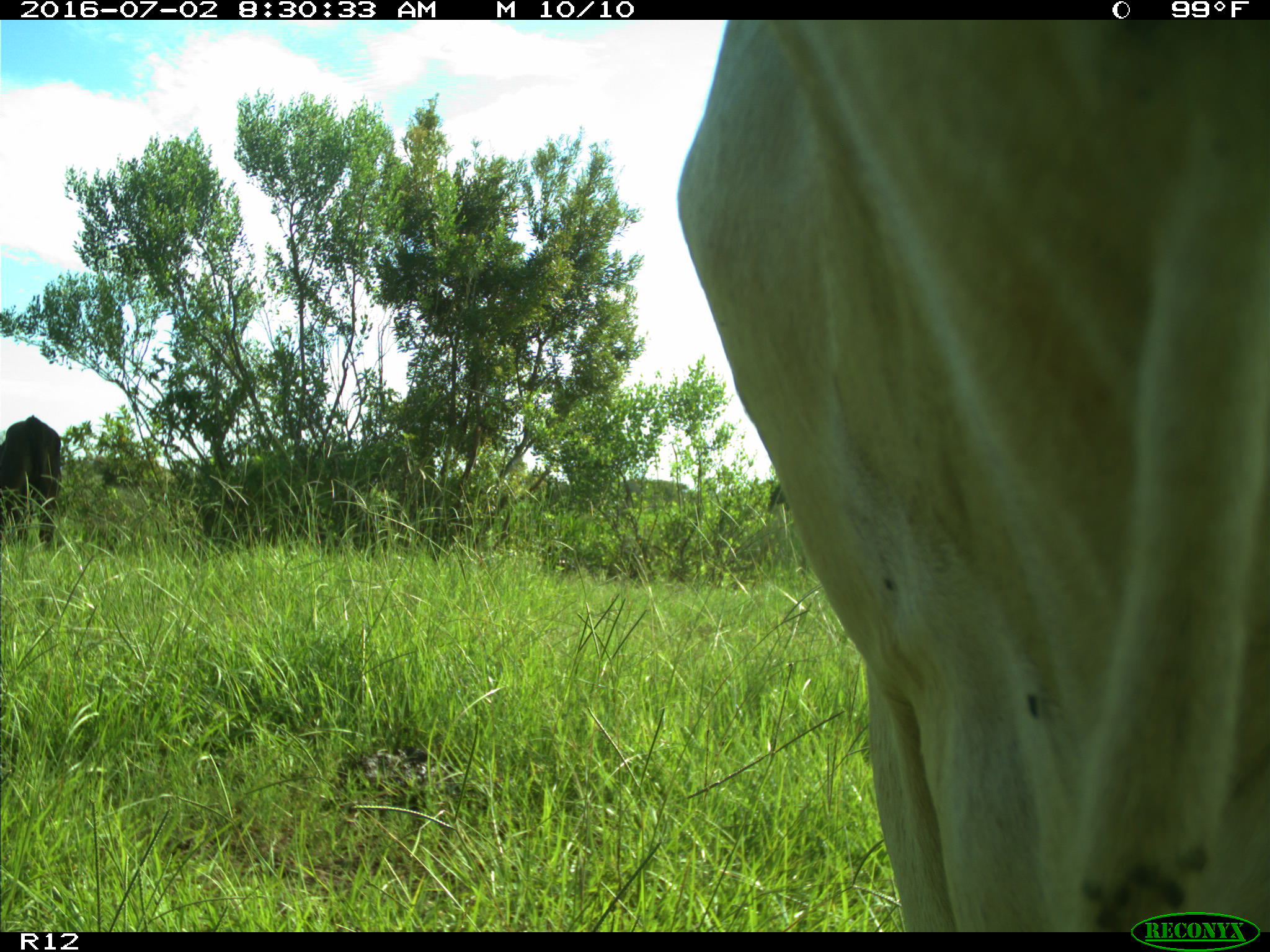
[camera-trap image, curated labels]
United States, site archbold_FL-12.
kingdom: Animalia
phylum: Chordata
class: Mammalia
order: Artiodactyla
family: Bovidae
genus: Bos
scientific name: Bos taurus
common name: domestic cow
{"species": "Bos taurus (domestic cow)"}